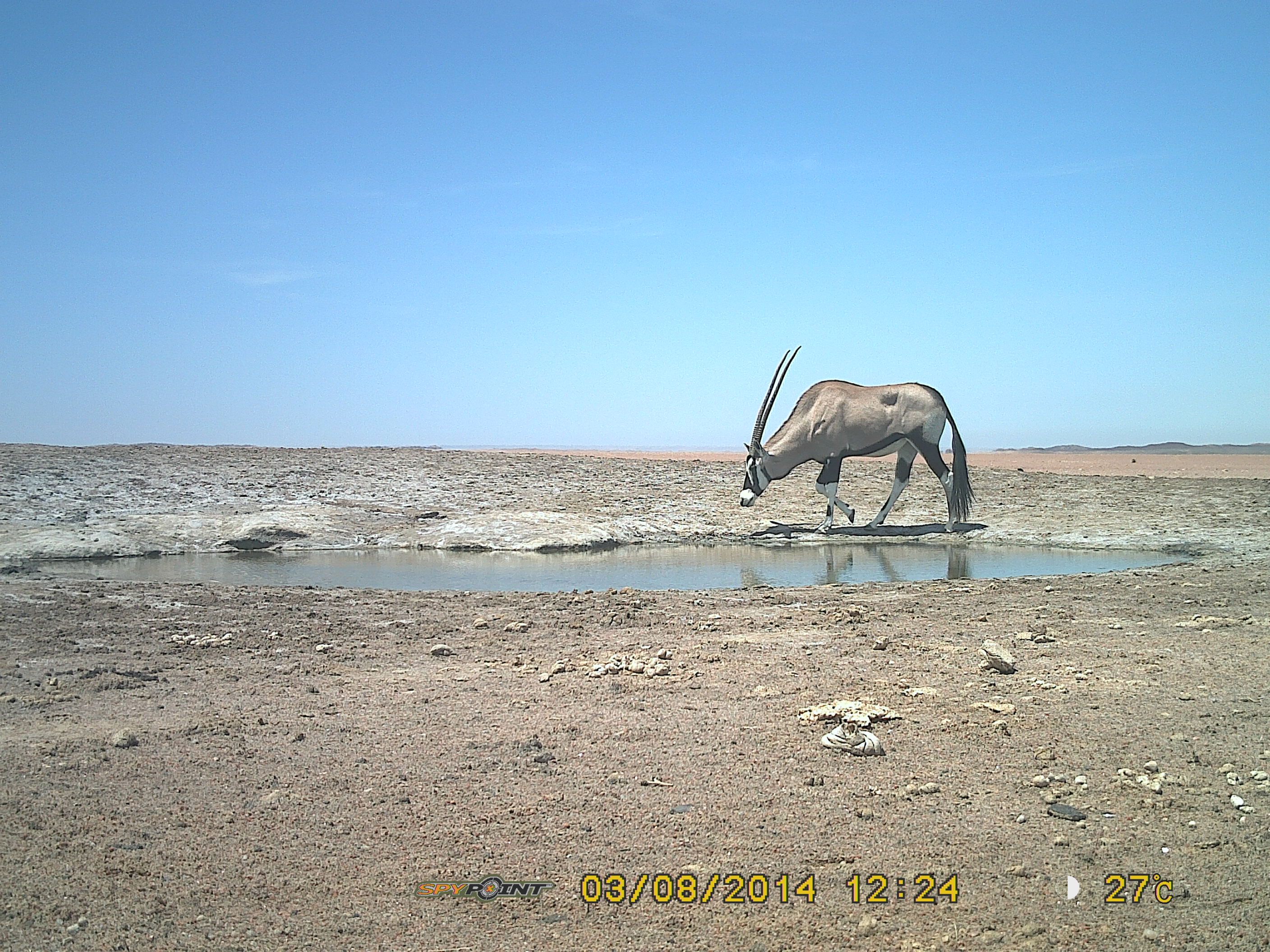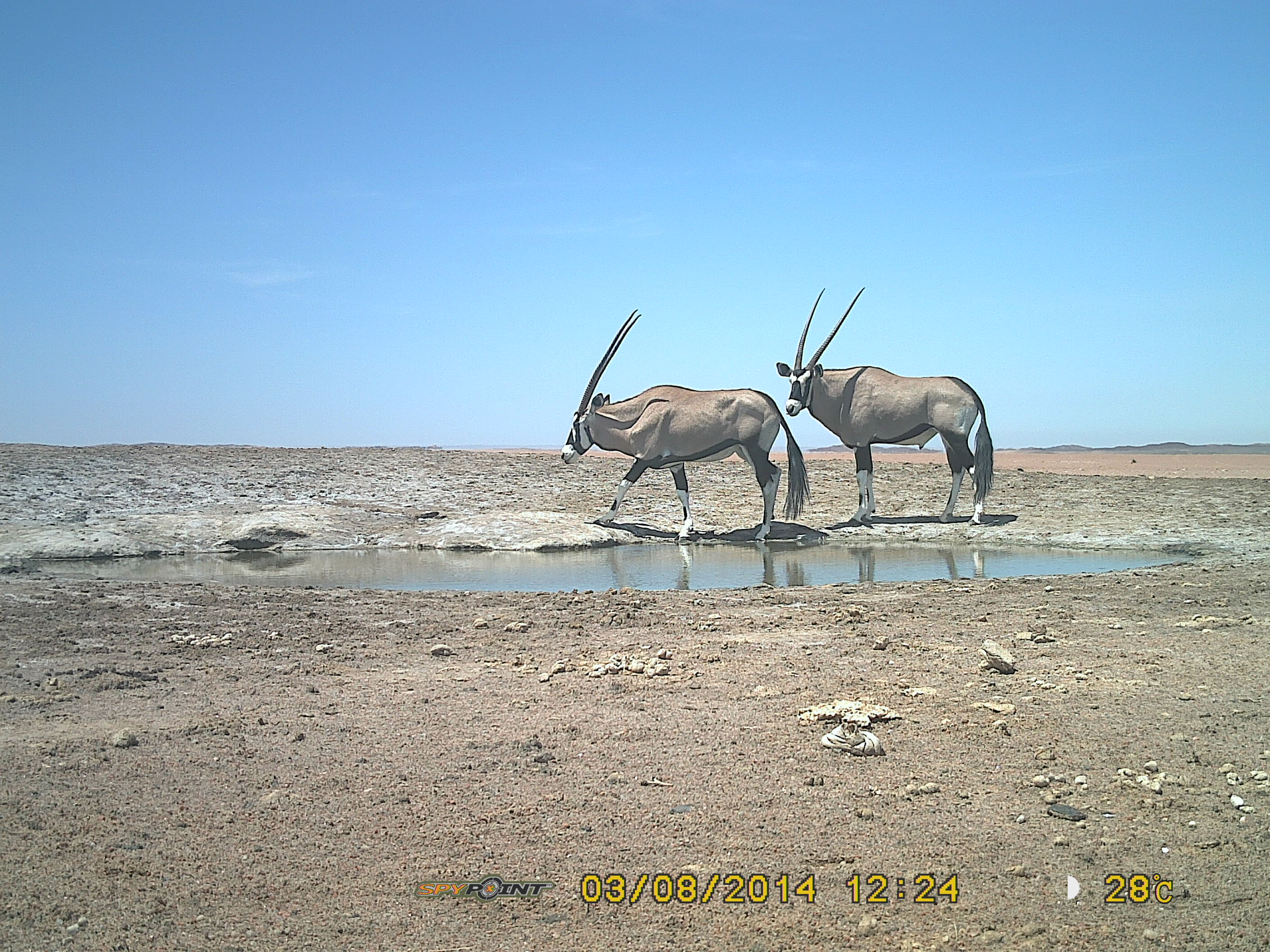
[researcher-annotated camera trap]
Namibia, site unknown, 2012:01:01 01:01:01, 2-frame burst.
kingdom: Animalia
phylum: Chordata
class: Mammalia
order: Artiodactyla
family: Bovidae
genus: Oryx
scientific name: Oryx gazella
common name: gemsbok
Oryx gazella (gemsbok).